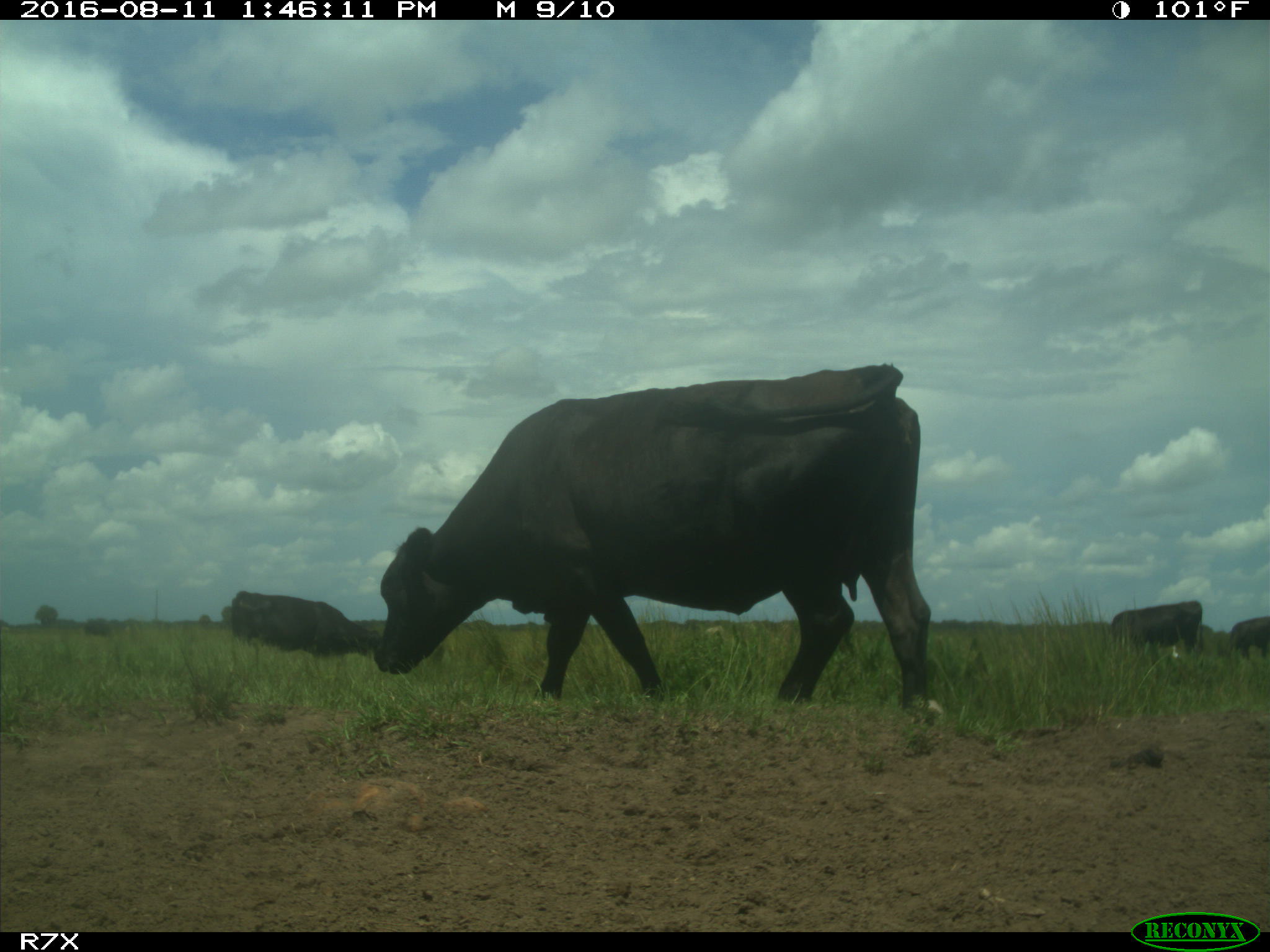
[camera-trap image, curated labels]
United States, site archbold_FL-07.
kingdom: Animalia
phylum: Chordata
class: Mammalia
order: Artiodactyla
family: Bovidae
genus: Bos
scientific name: Bos taurus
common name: domestic cow